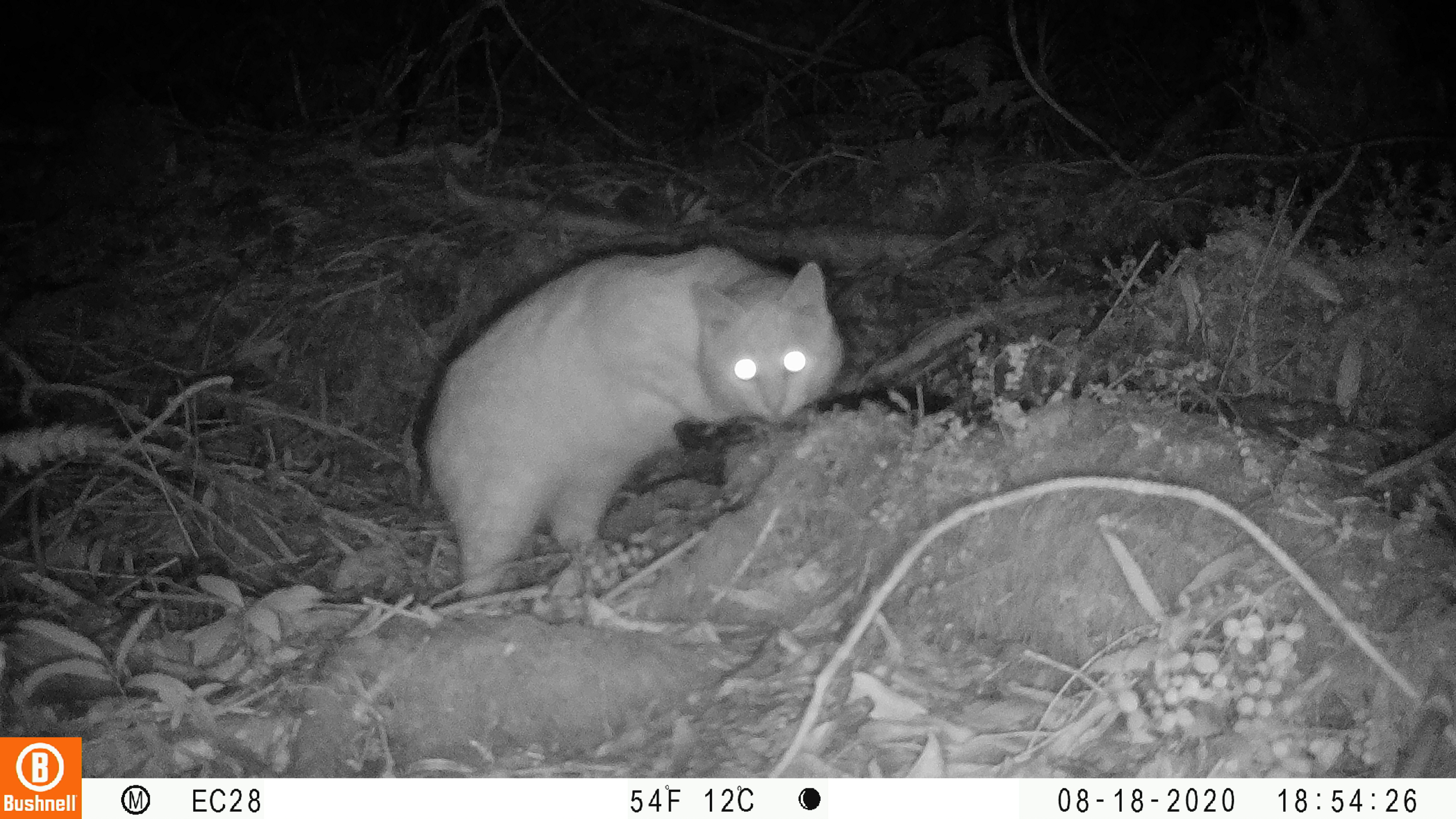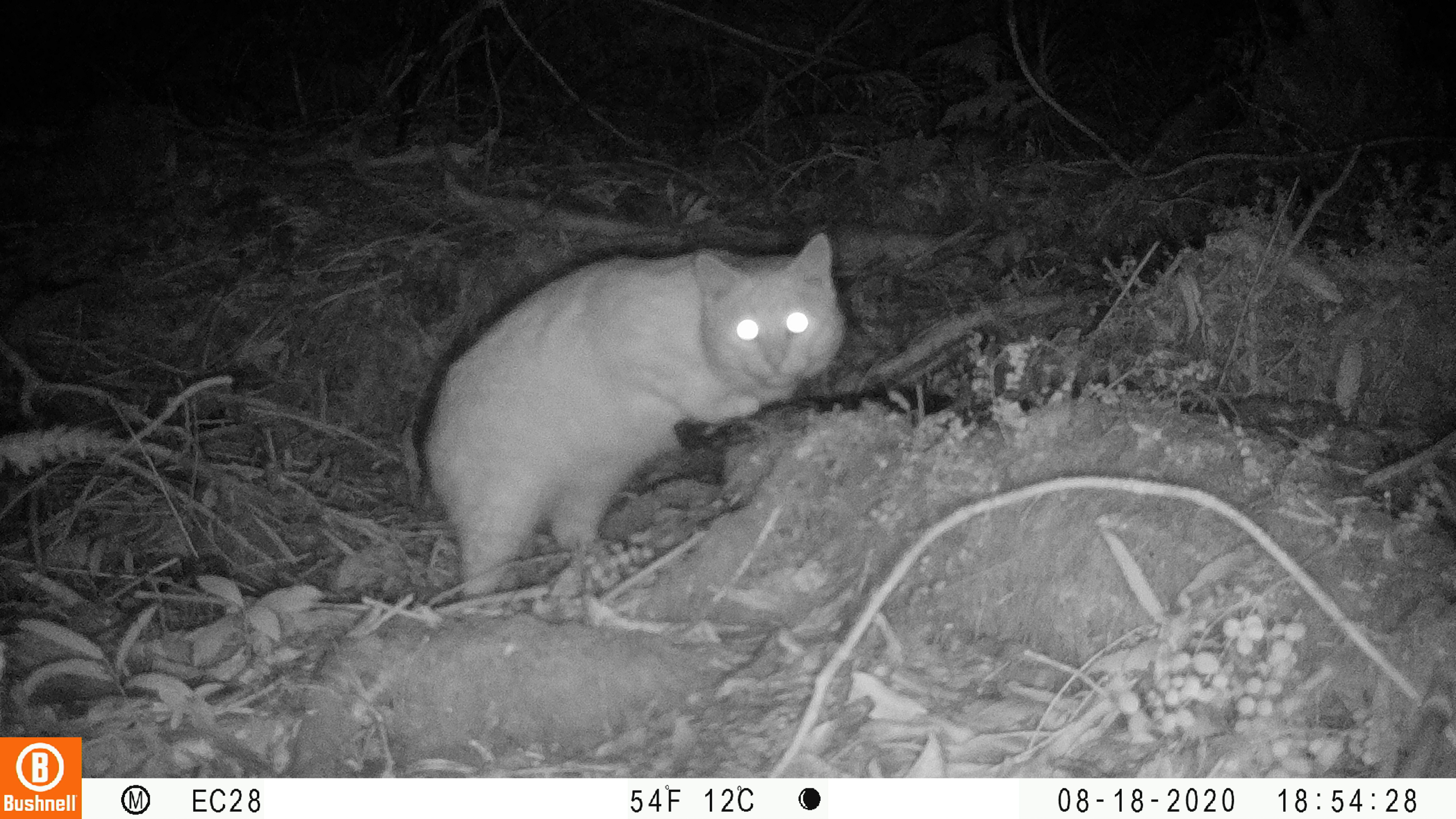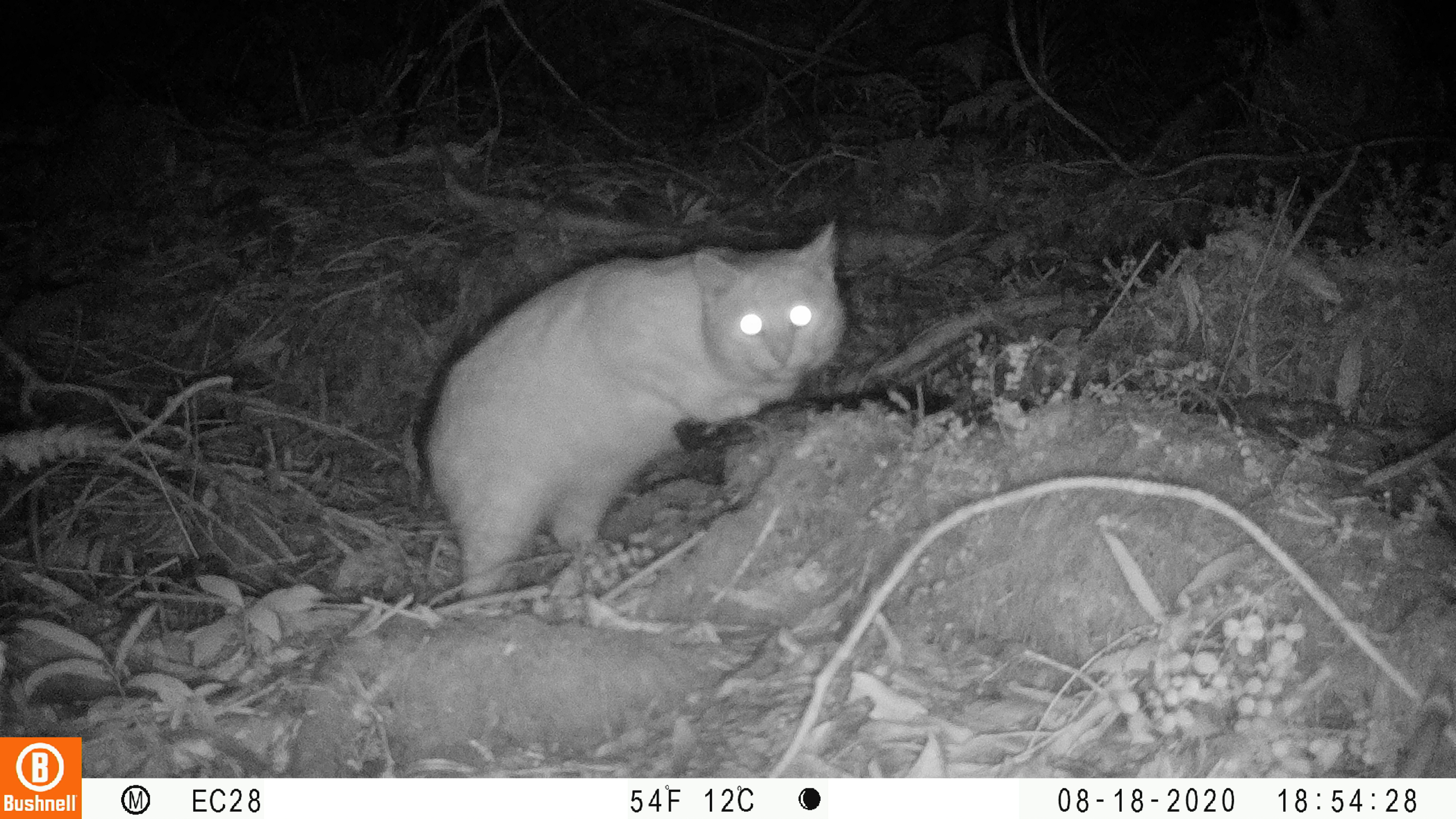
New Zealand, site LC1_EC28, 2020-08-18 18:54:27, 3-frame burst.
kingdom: Animalia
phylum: Chordata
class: Mammalia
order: Carnivora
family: Felidae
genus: Felis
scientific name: Felis catus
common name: domestic cat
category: cat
Cat (domestic cat) (Felis catus).